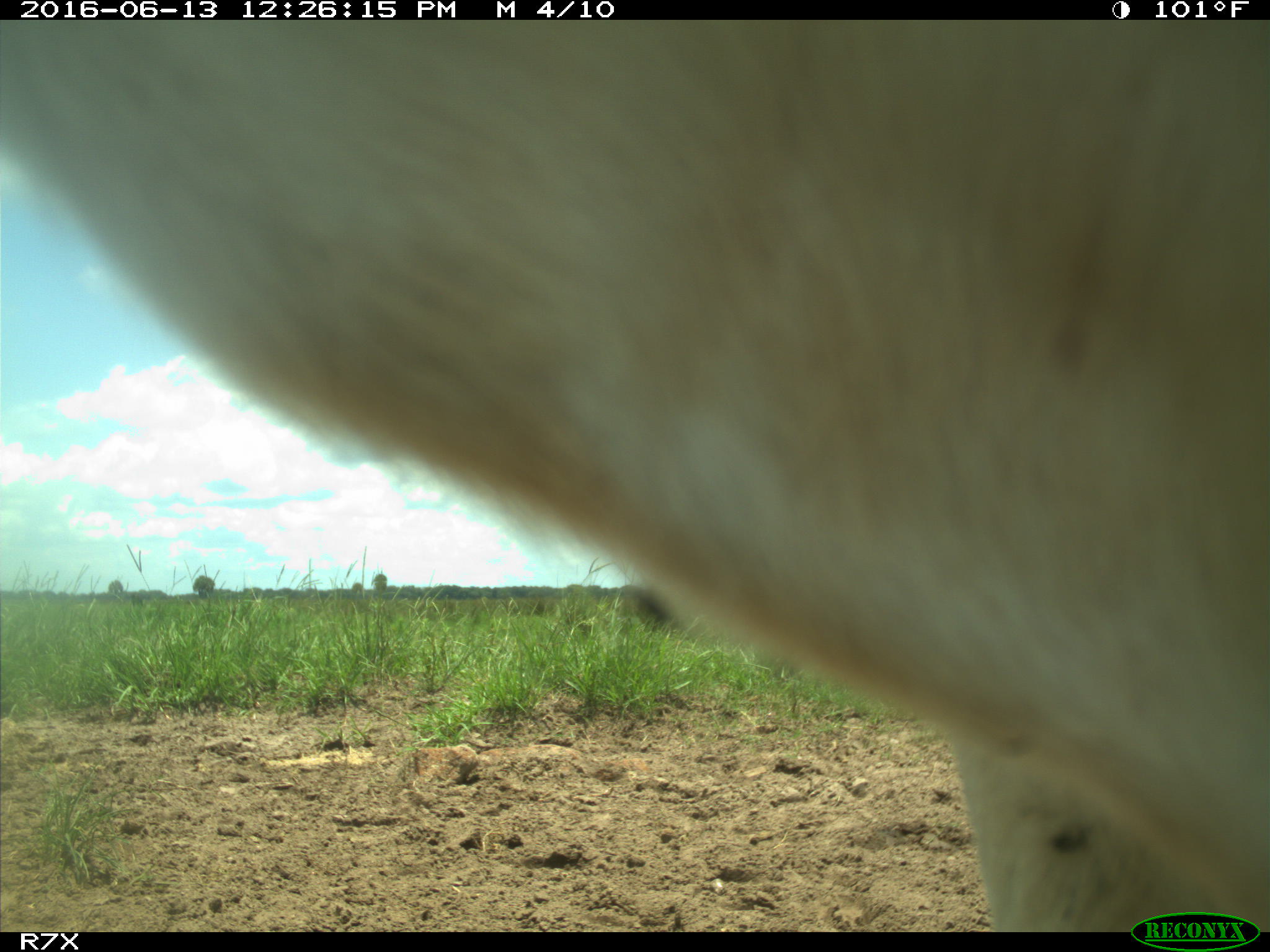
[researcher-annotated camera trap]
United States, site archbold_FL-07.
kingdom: Animalia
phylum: Chordata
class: Mammalia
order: Artiodactyla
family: Bovidae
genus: Bos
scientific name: Bos taurus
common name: domestic cow